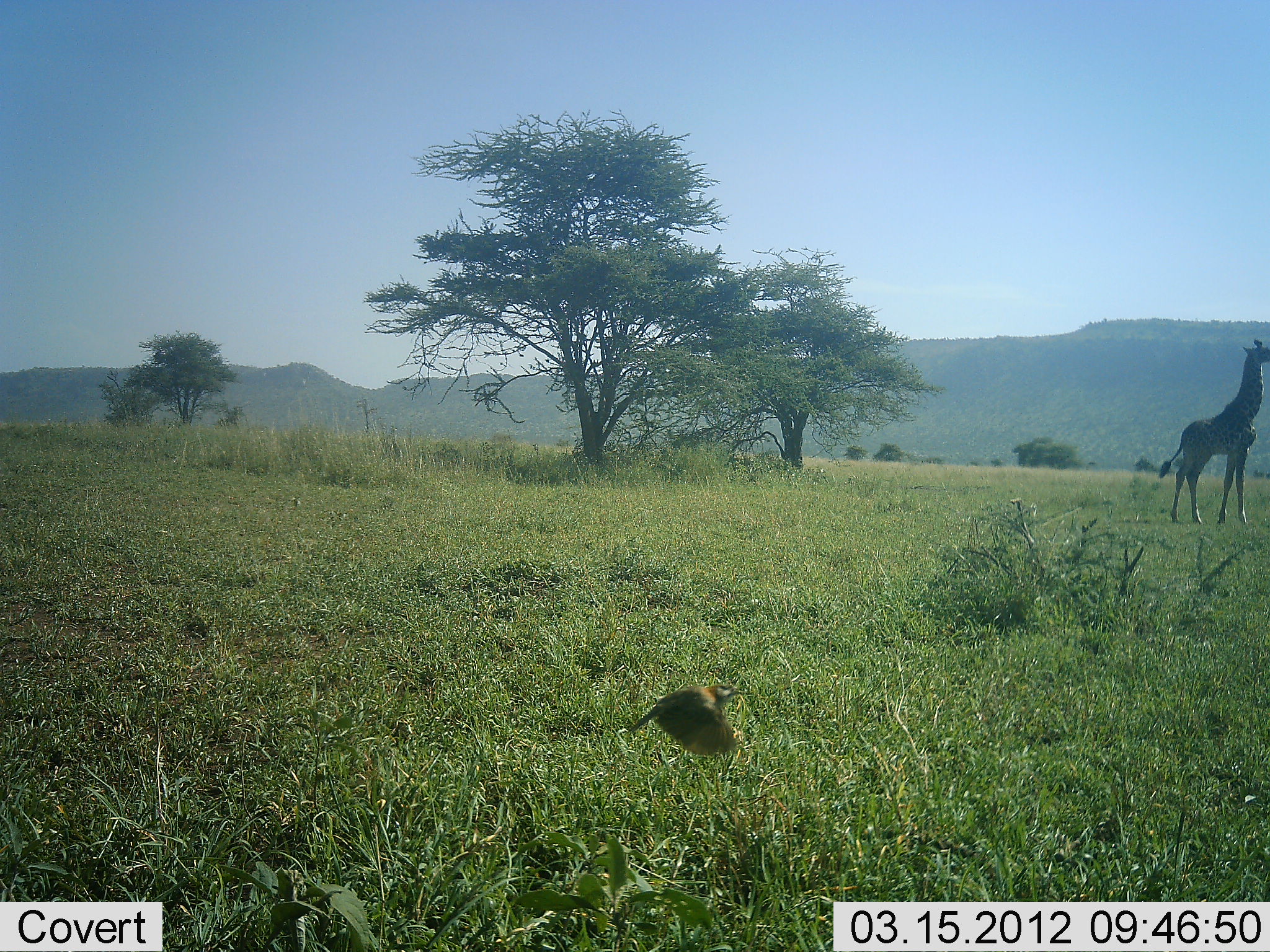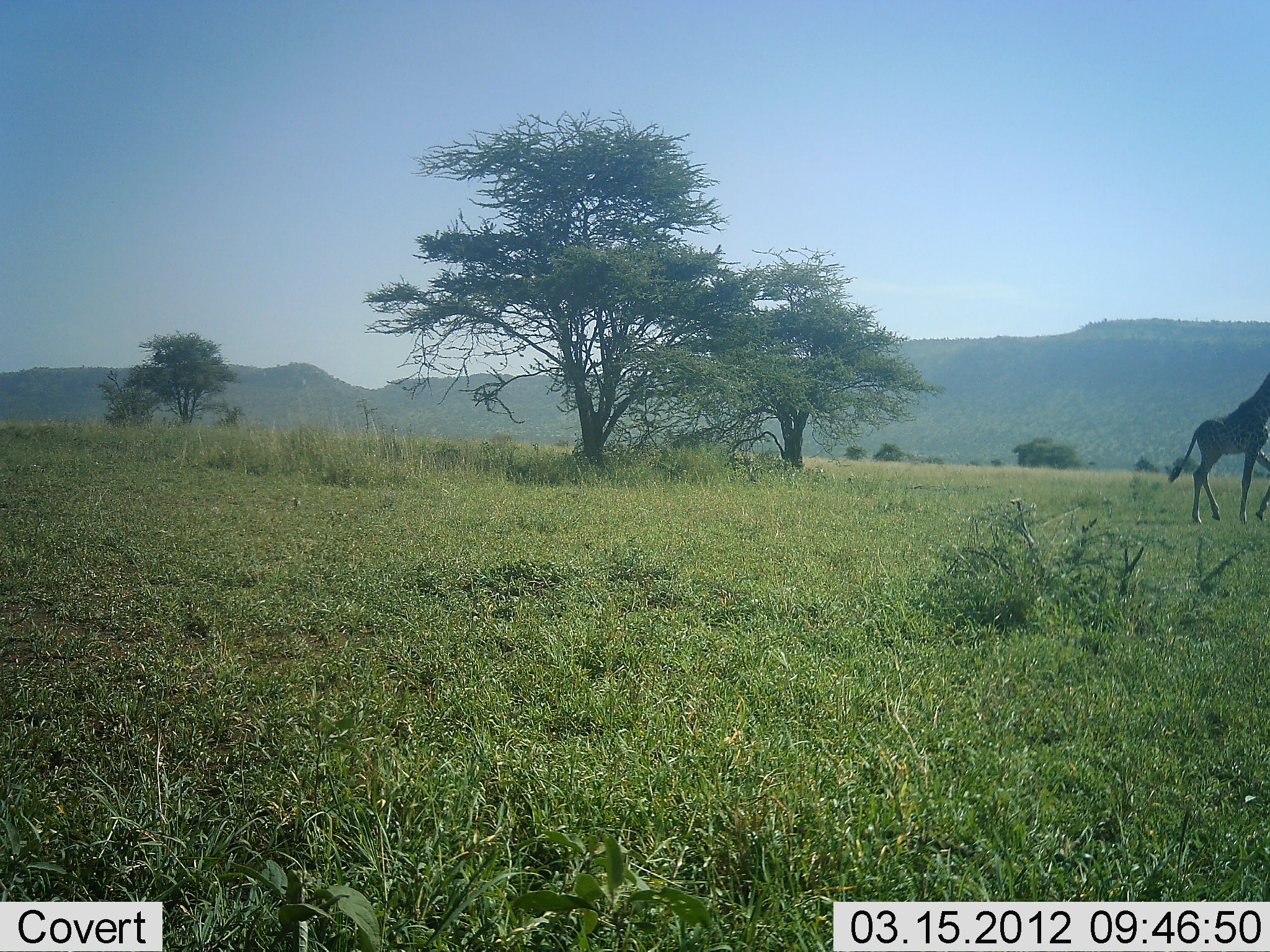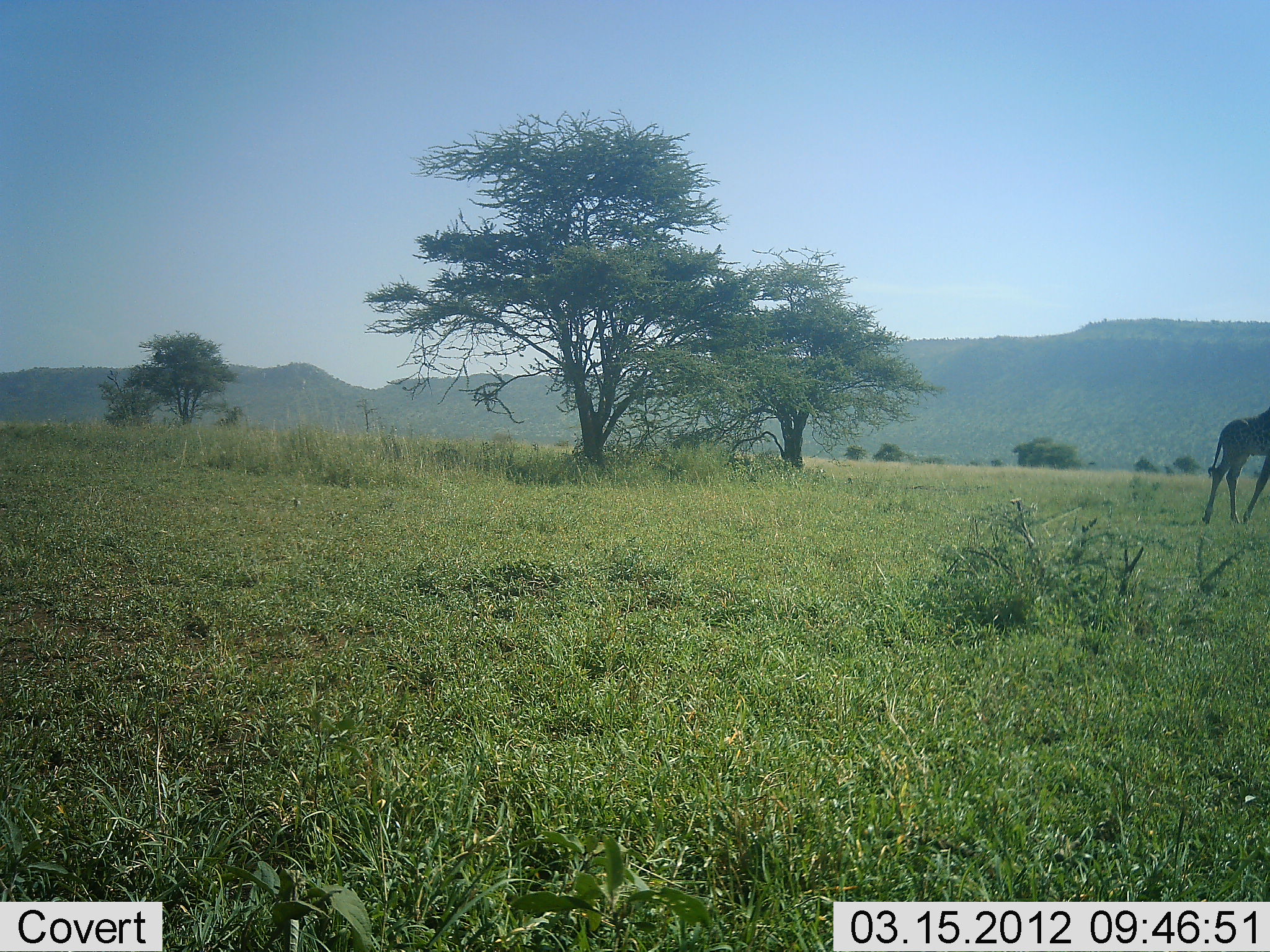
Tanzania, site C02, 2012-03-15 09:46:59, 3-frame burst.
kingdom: Animalia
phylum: Chordata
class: Mammalia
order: Artiodactyla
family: Giraffidae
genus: Giraffa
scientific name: Giraffa camelopardalis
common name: giraffe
Giraffe (Giraffa camelopardalis), count 1. Behavior (volunteer vote fractions): standing 18%, resting 0%, moving 89%, interacting 0%. Young present (vote fraction): 0%. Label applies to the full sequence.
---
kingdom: Animalia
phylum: Chordata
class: Aves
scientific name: Aves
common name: bird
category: otherbird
Otherbird (bird) (Aves), count 1. Behavior (volunteer vote fractions): standing 0%, resting 0%, moving 100%, interacting 0%. Young present (vote fraction): 0%. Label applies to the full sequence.